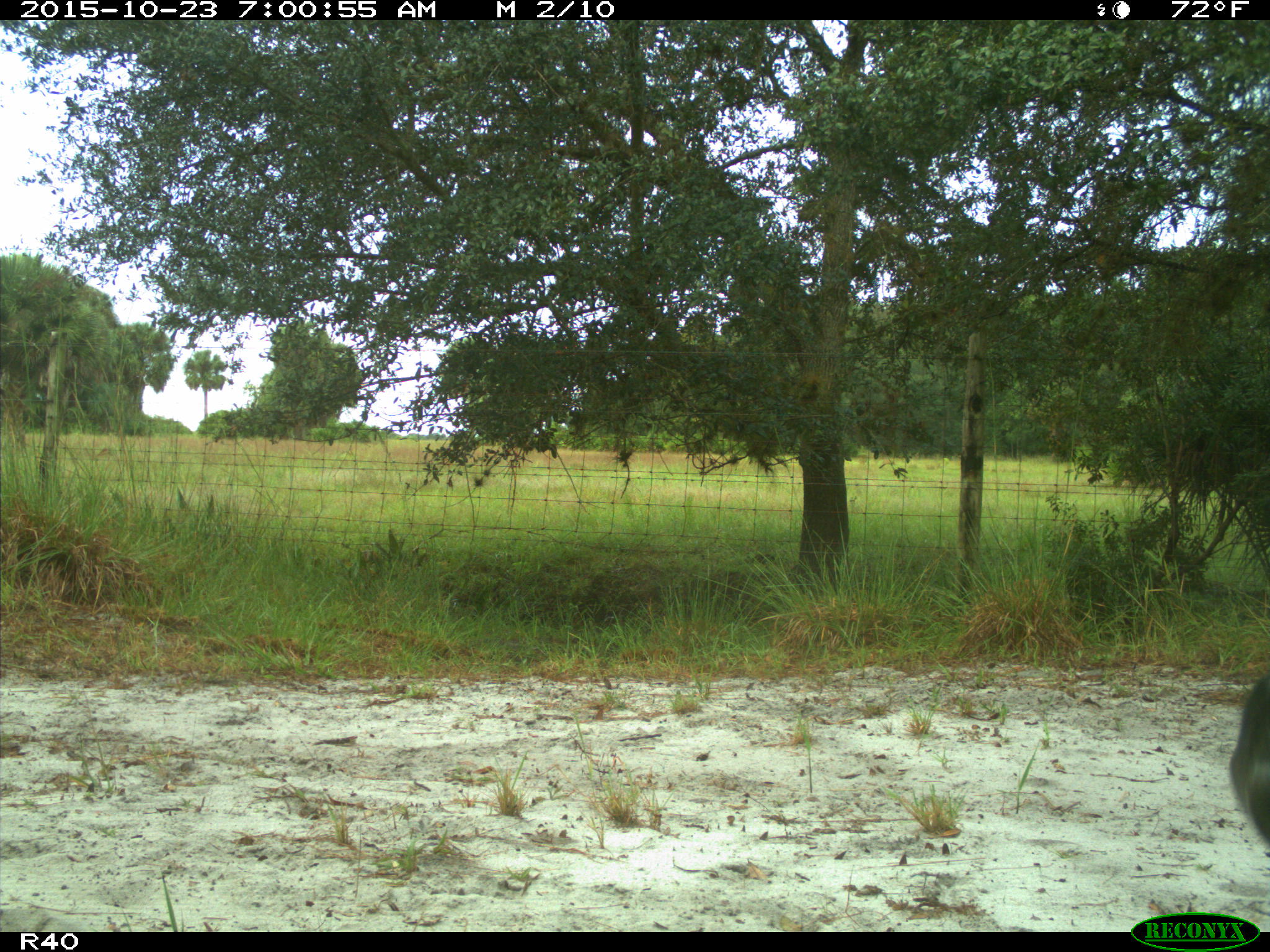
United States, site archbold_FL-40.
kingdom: Animalia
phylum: Chordata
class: Mammalia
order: Artiodactyla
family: Bovidae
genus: Bos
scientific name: Bos taurus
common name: domestic cow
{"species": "Bos taurus (domestic cow)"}